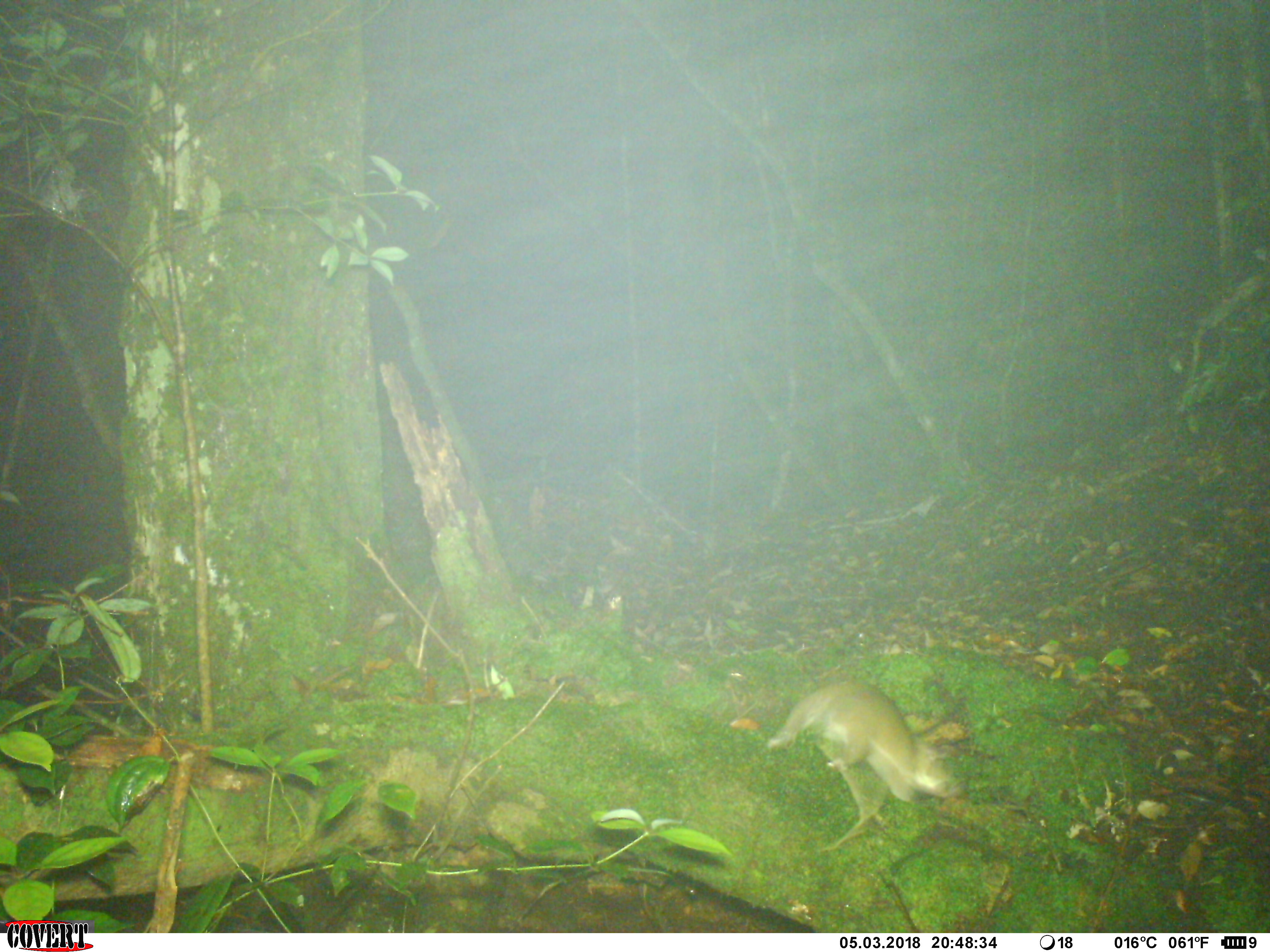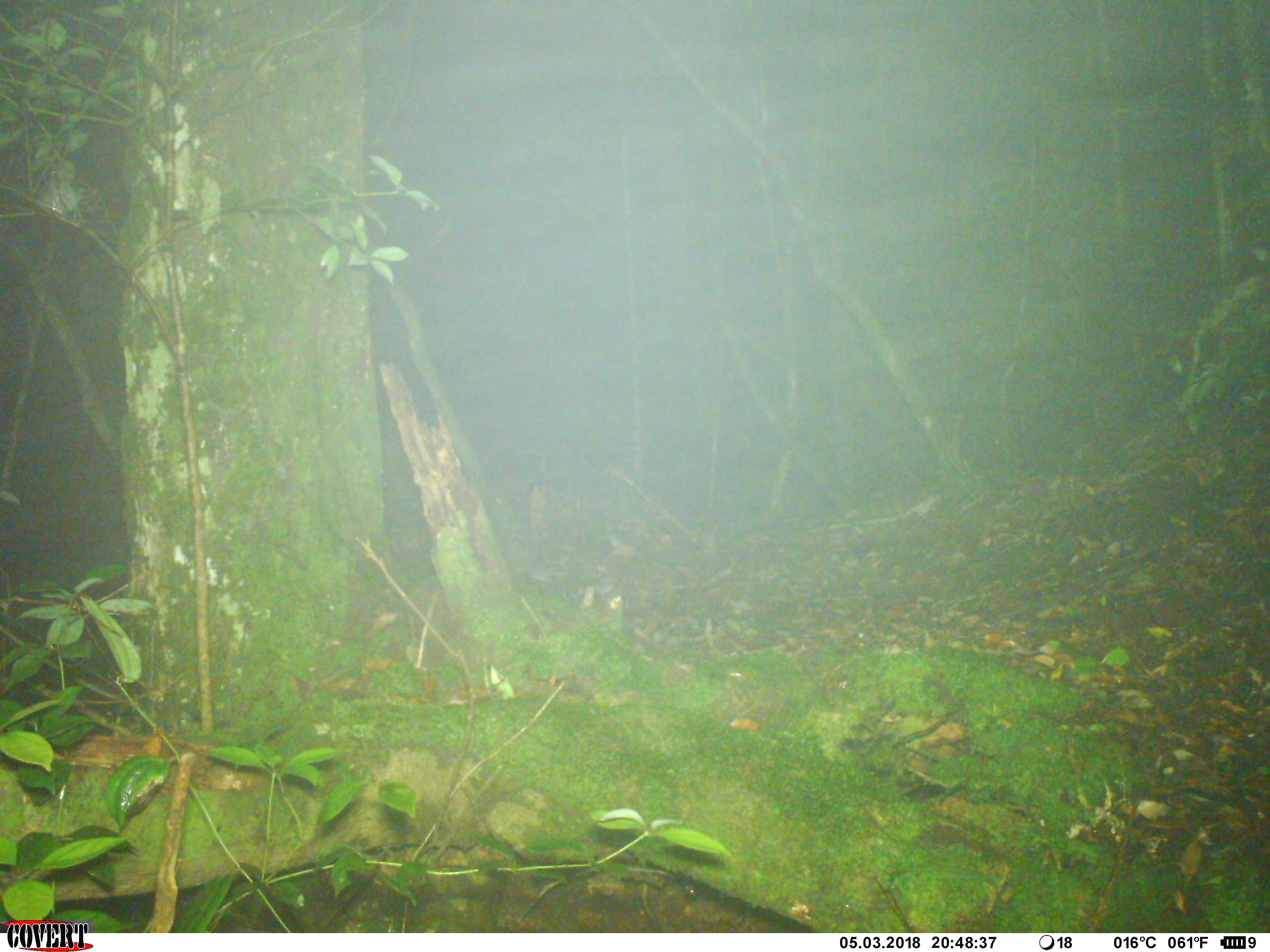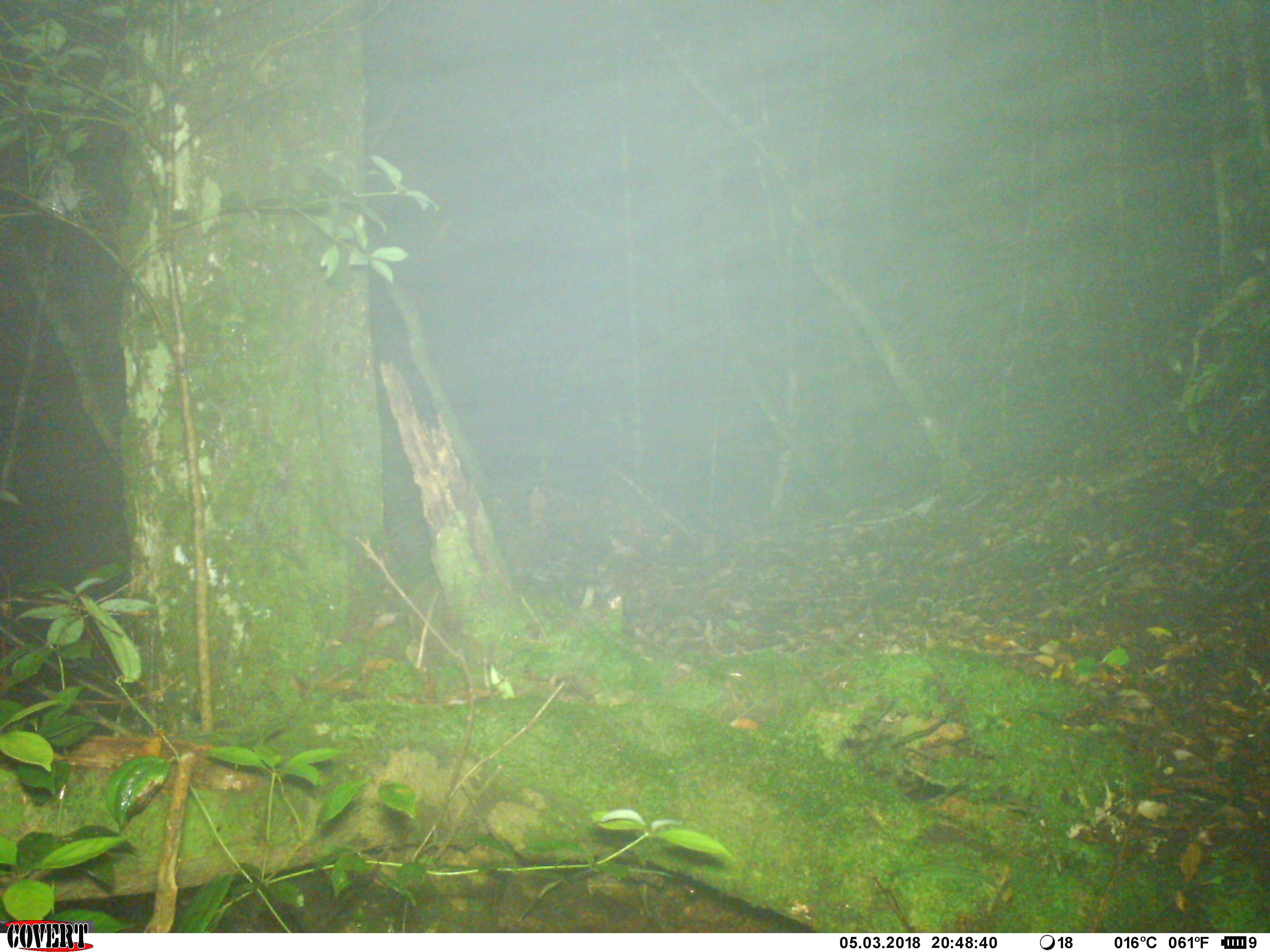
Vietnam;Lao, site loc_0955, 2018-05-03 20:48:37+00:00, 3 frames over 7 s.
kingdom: Animalia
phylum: Chordata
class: Mammalia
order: Rodentia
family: Muridae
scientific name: Muridae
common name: old-world mice and rats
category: unidentified murid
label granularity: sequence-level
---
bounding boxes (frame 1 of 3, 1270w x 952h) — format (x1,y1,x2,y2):
unidentified murid: (765,678,963,855)